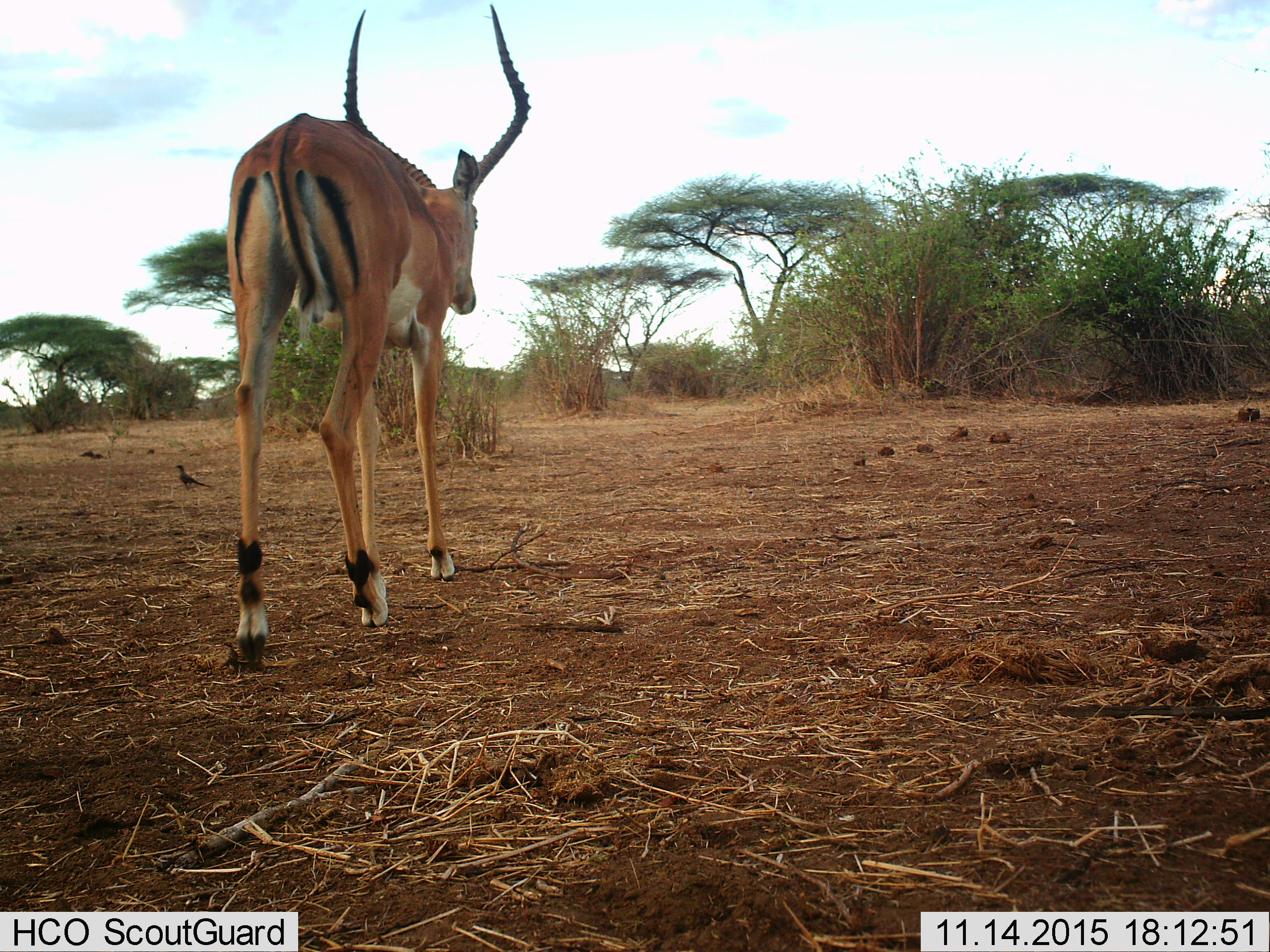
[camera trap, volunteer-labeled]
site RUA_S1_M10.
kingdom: Animalia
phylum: Chordata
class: Mammalia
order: Artiodactyla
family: Bovidae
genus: Aepyceros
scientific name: Aepyceros melampus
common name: impala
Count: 1.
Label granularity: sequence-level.